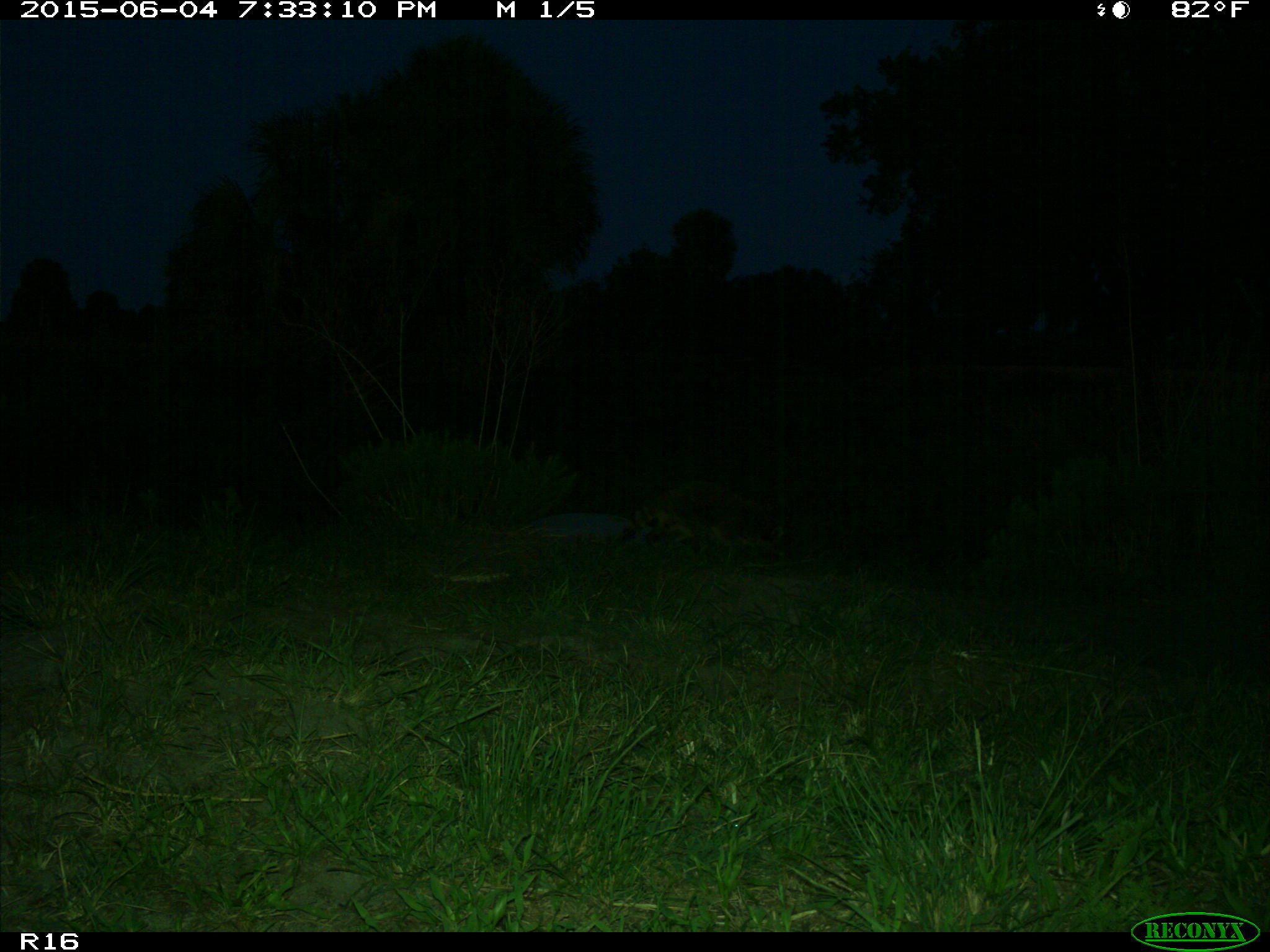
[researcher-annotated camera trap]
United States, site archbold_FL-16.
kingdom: Animalia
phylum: Chordata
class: Mammalia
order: Carnivora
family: Procyonidae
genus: Procyon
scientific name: Procyon lotor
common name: common raccoon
Procyon lotor (common raccoon).